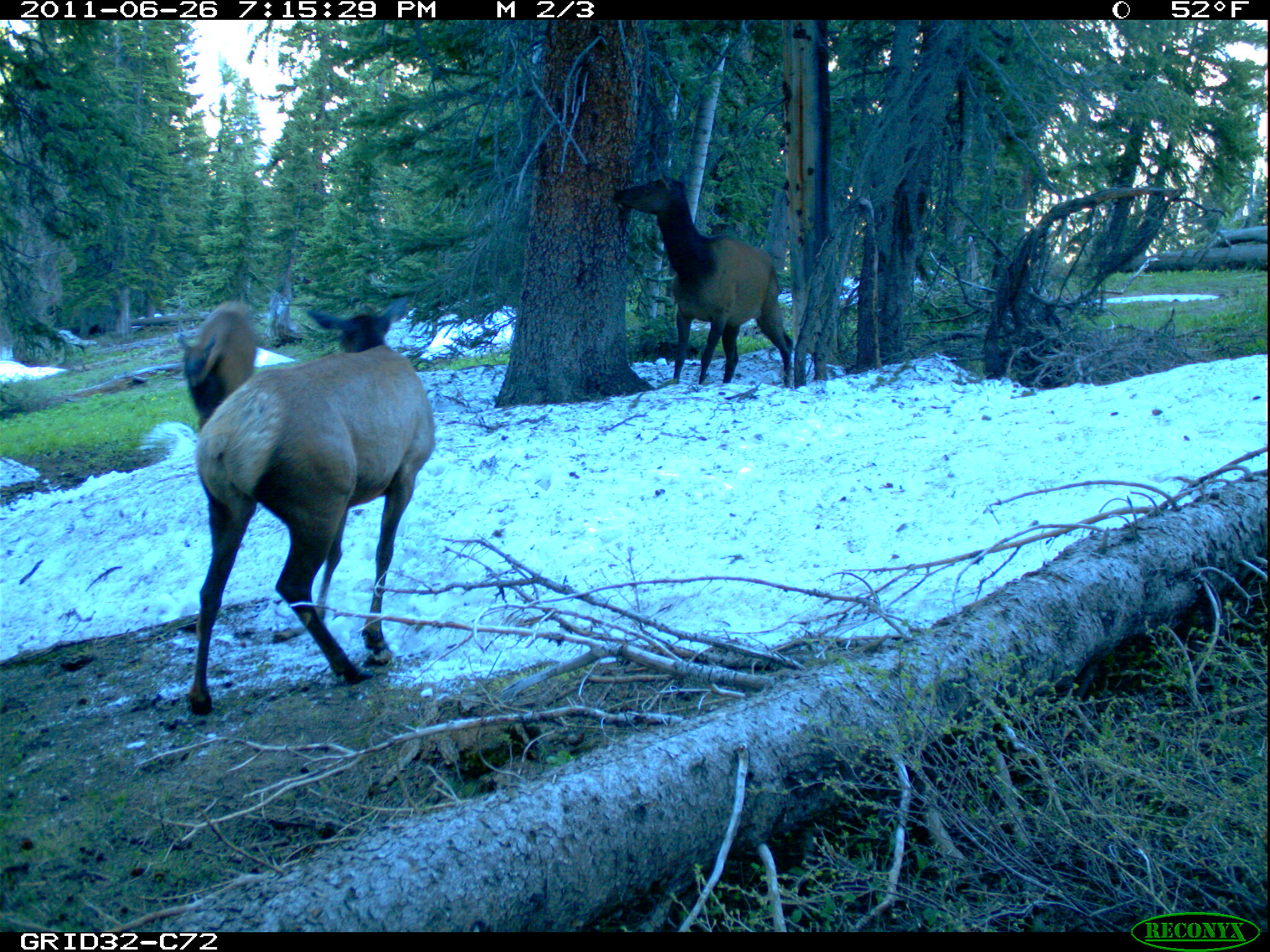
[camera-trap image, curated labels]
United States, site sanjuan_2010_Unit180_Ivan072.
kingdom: Animalia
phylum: Chordata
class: Mammalia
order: Artiodactyla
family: Cervidae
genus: Cervus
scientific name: Cervus elaphus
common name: red deer